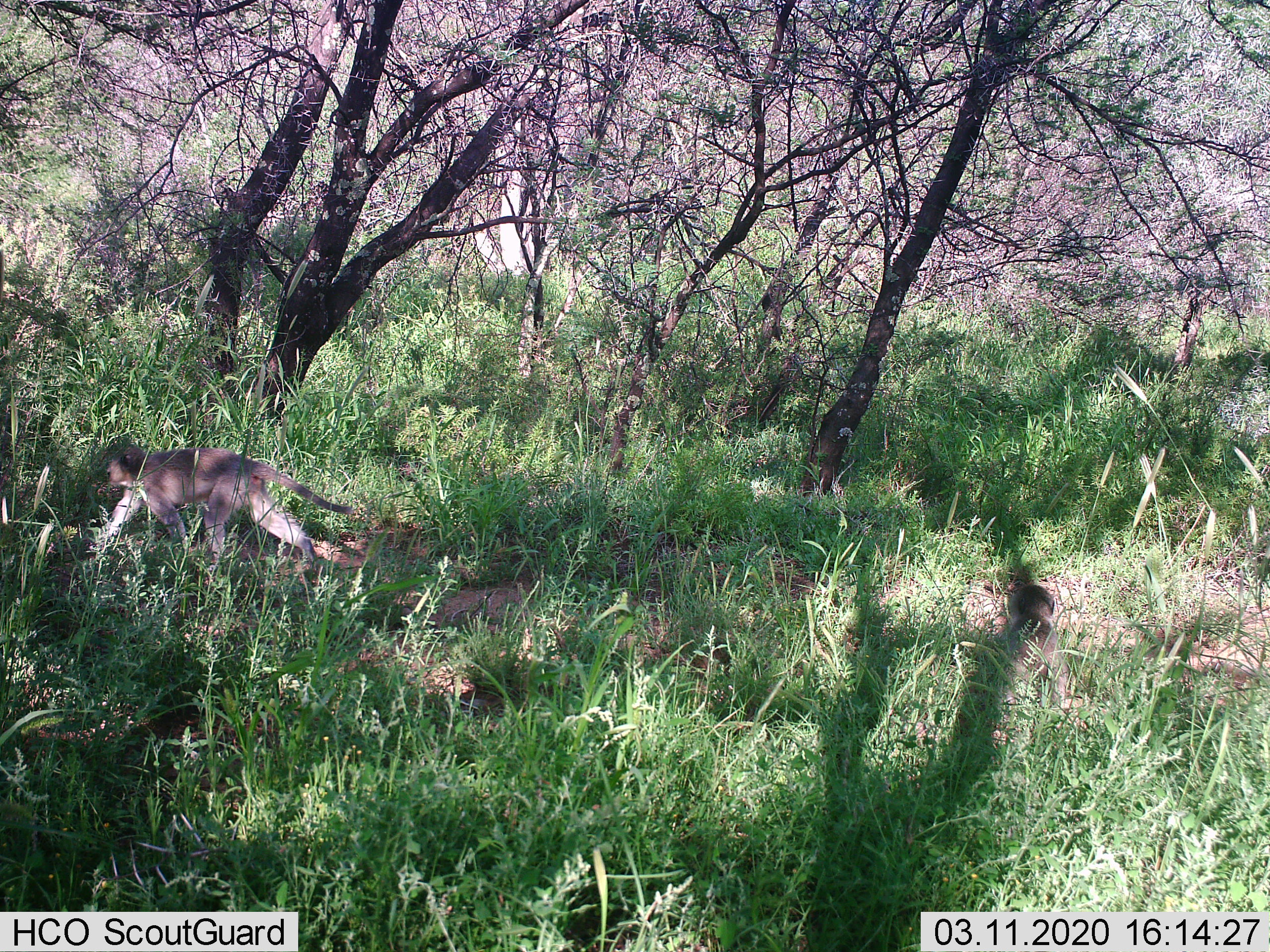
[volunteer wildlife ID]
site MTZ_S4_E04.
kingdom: Animalia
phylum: Chordata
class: Mammalia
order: Primates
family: Cercopithecidae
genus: Chlorocebus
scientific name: Chlorocebus pygerythrus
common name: vervet monkey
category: monkeyvervet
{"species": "monkeyvervet (vervet monkey) (Chlorocebus pygerythrus)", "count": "2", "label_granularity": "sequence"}